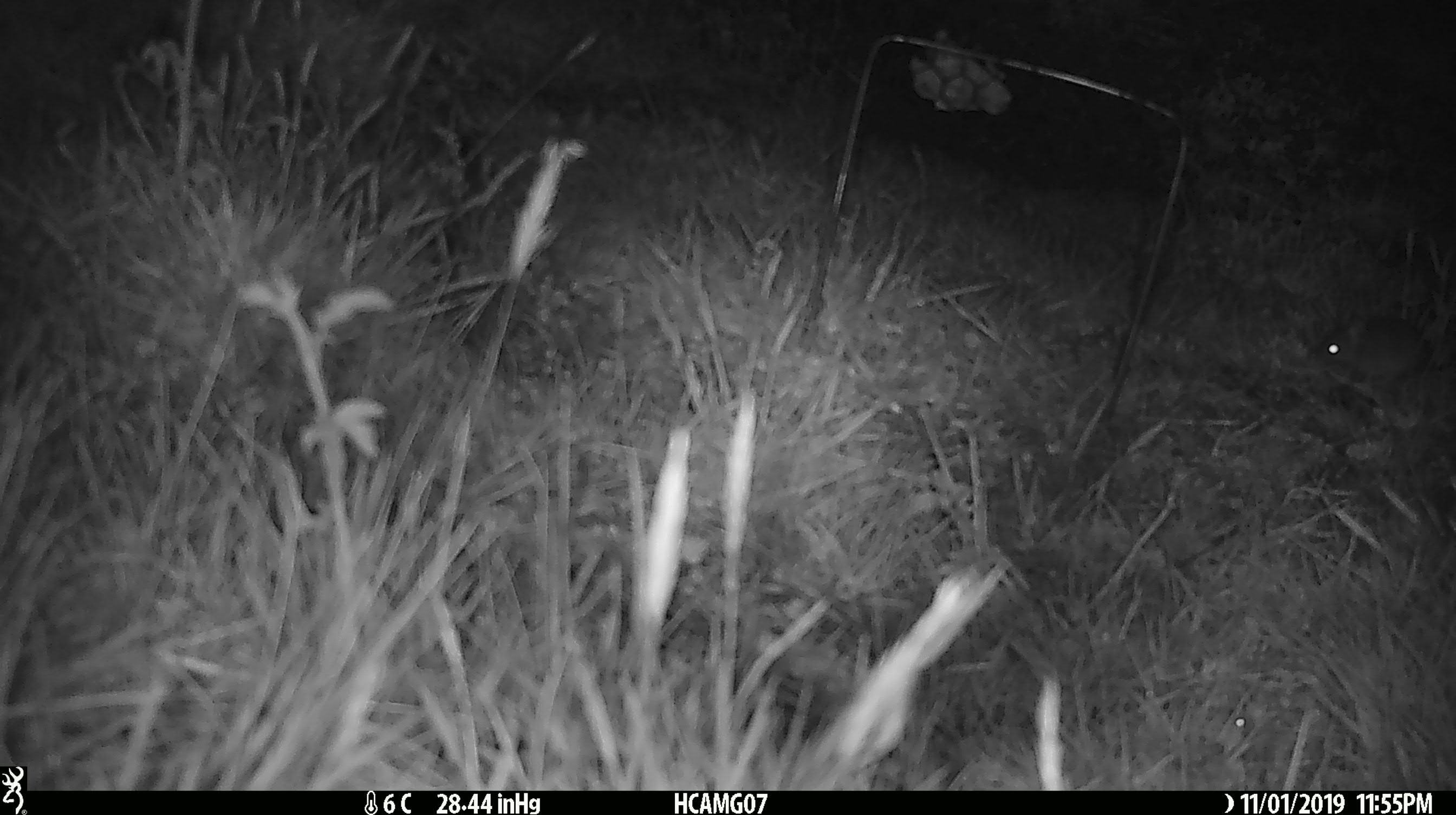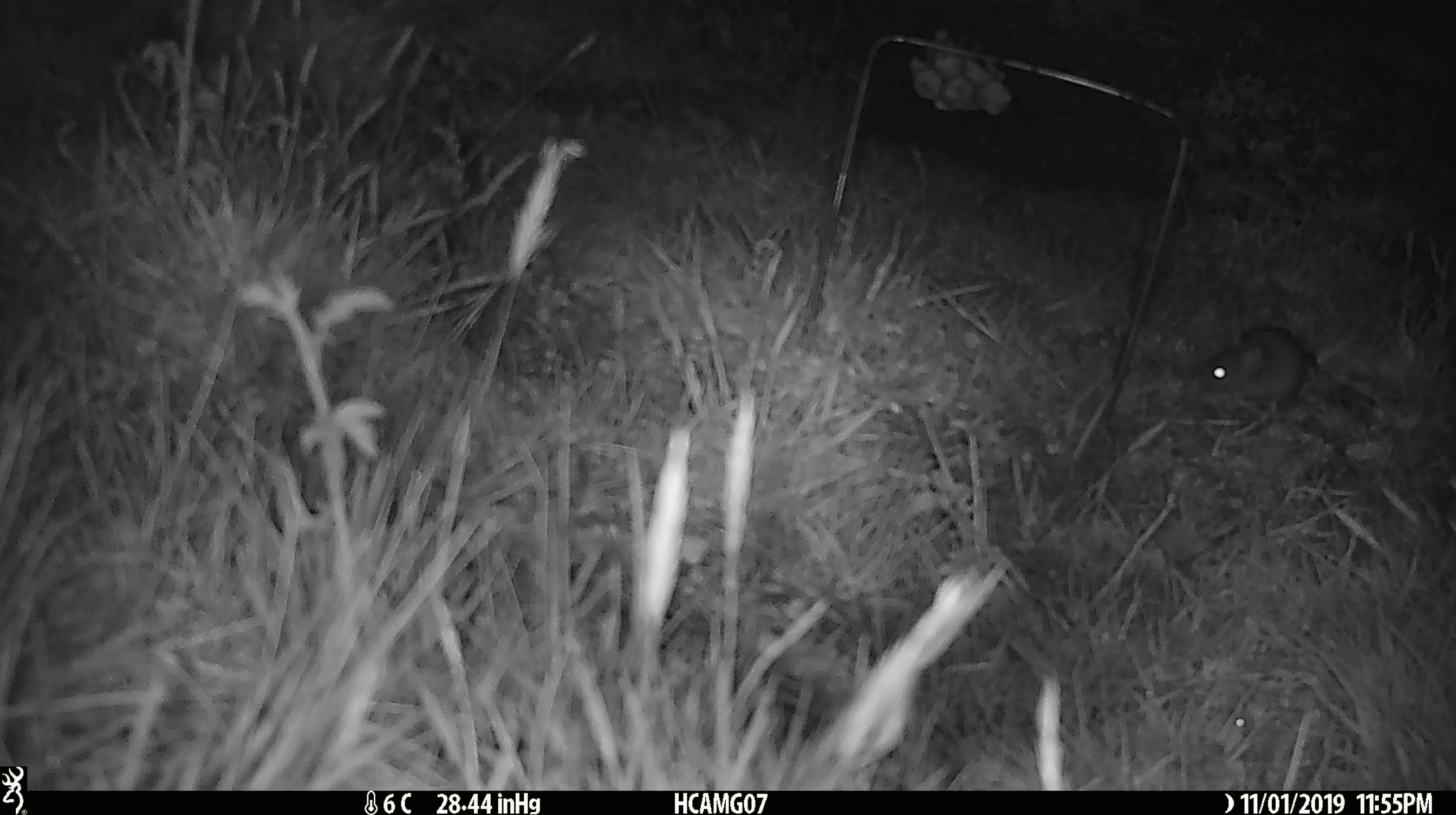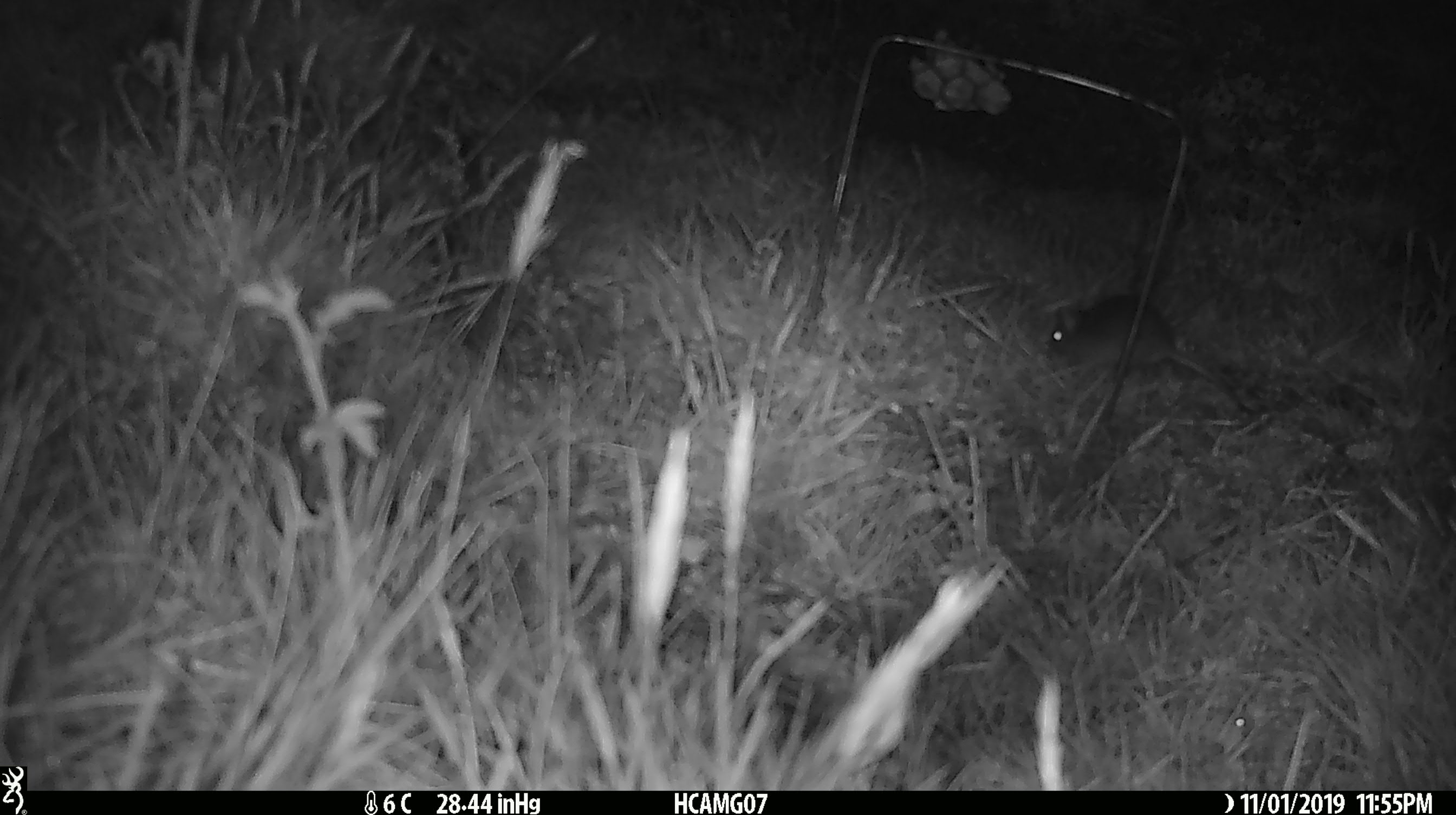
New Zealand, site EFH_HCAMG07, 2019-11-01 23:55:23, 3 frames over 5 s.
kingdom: Animalia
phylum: Chordata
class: Mammalia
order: Rodentia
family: Muridae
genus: Mus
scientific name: Mus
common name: mouse